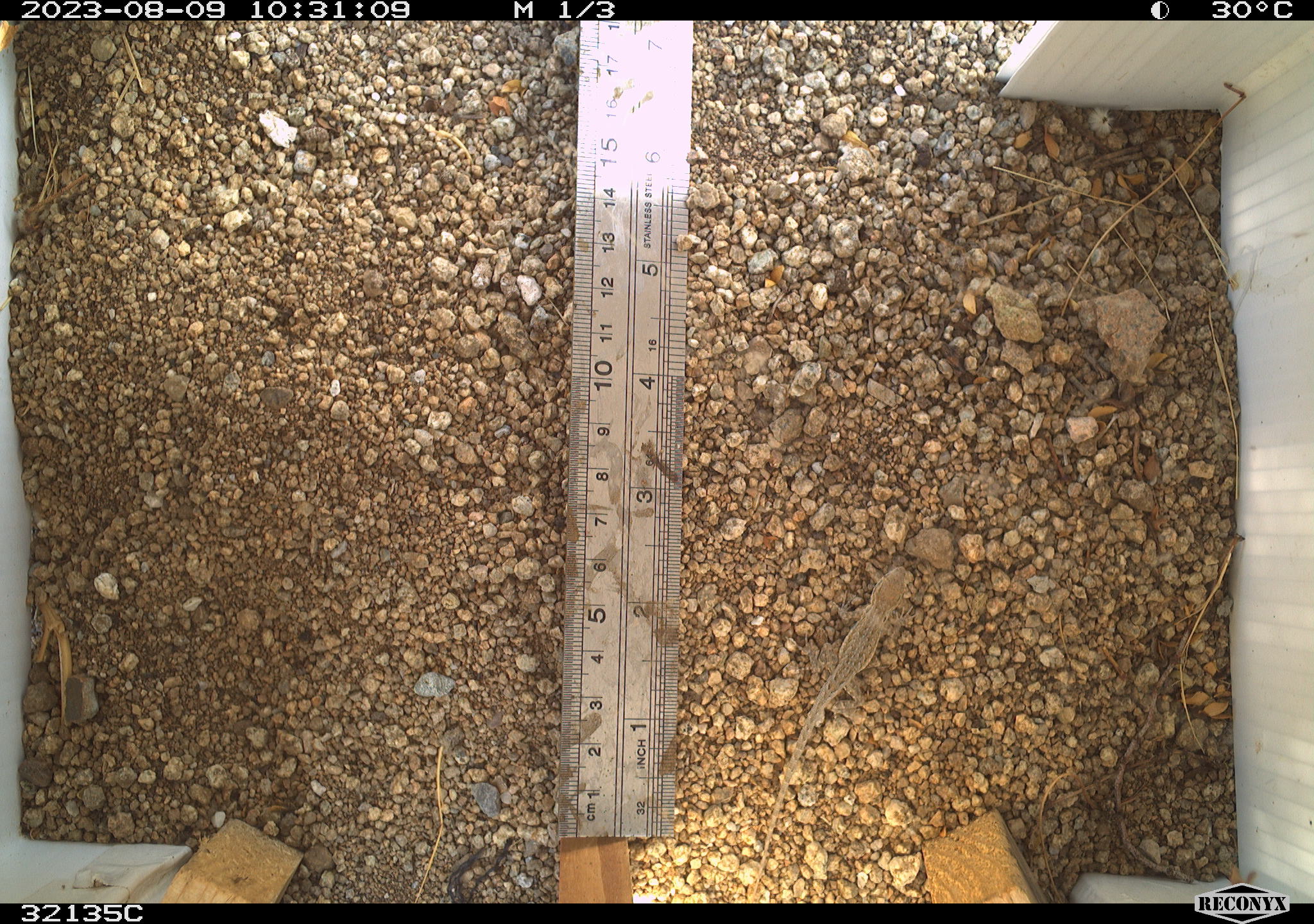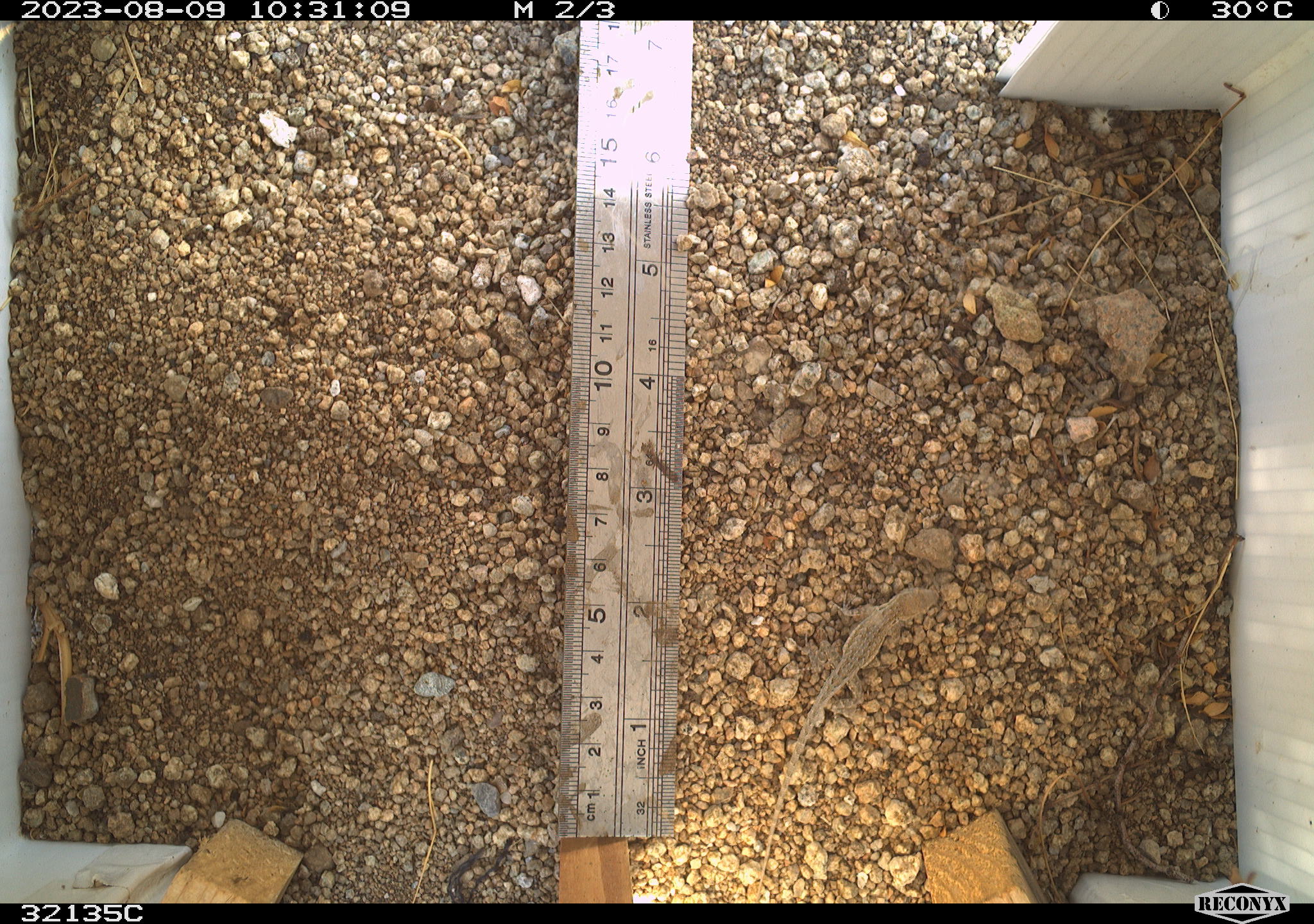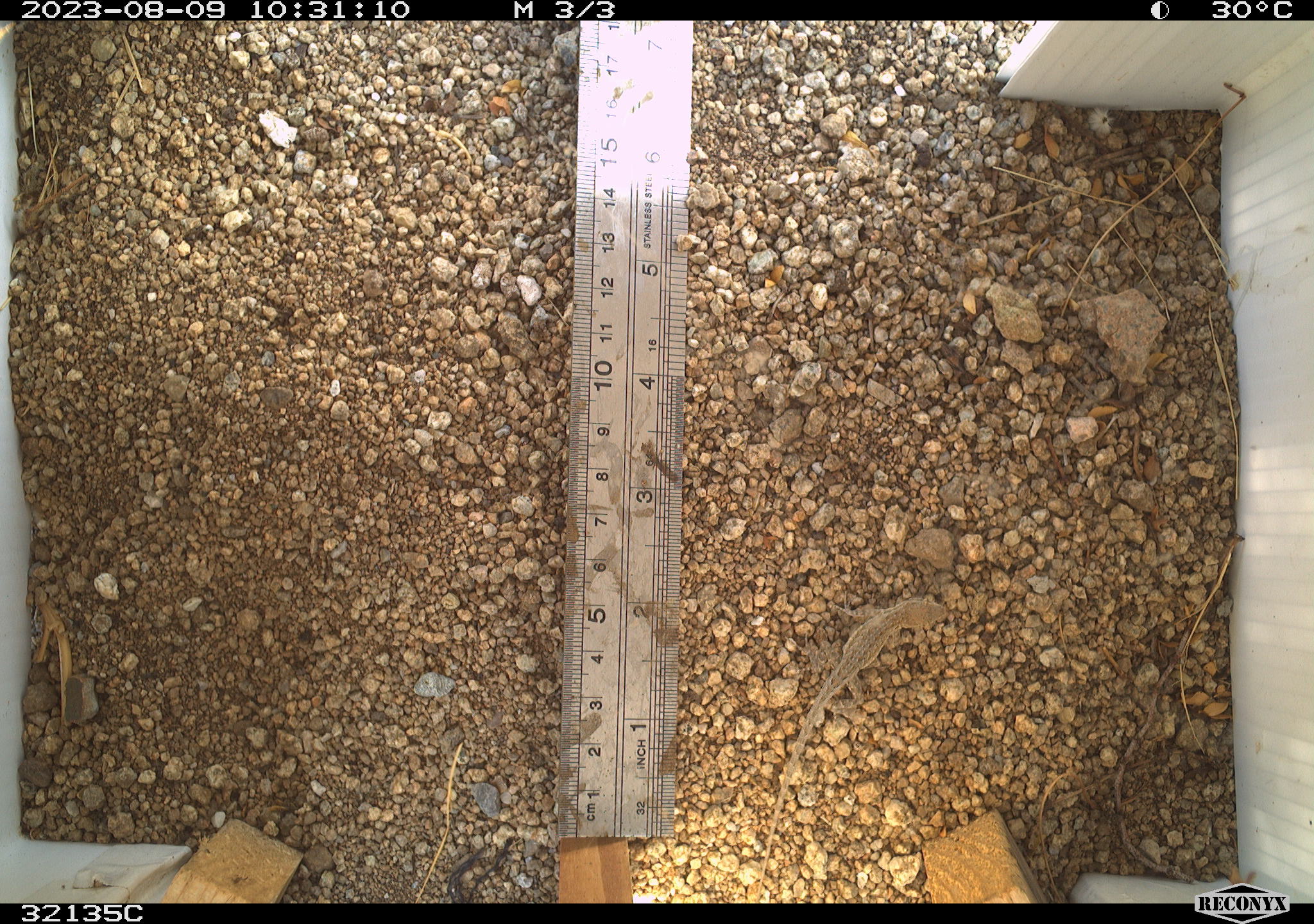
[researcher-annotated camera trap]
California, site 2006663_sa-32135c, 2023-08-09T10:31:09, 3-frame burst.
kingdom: Animalia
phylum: Chordata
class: Reptilia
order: Squamata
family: Phrynosomatidae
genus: Uta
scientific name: Uta stansburiana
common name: common side-blotched lizard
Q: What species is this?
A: Common side-blotched lizard (Uta stansburiana).